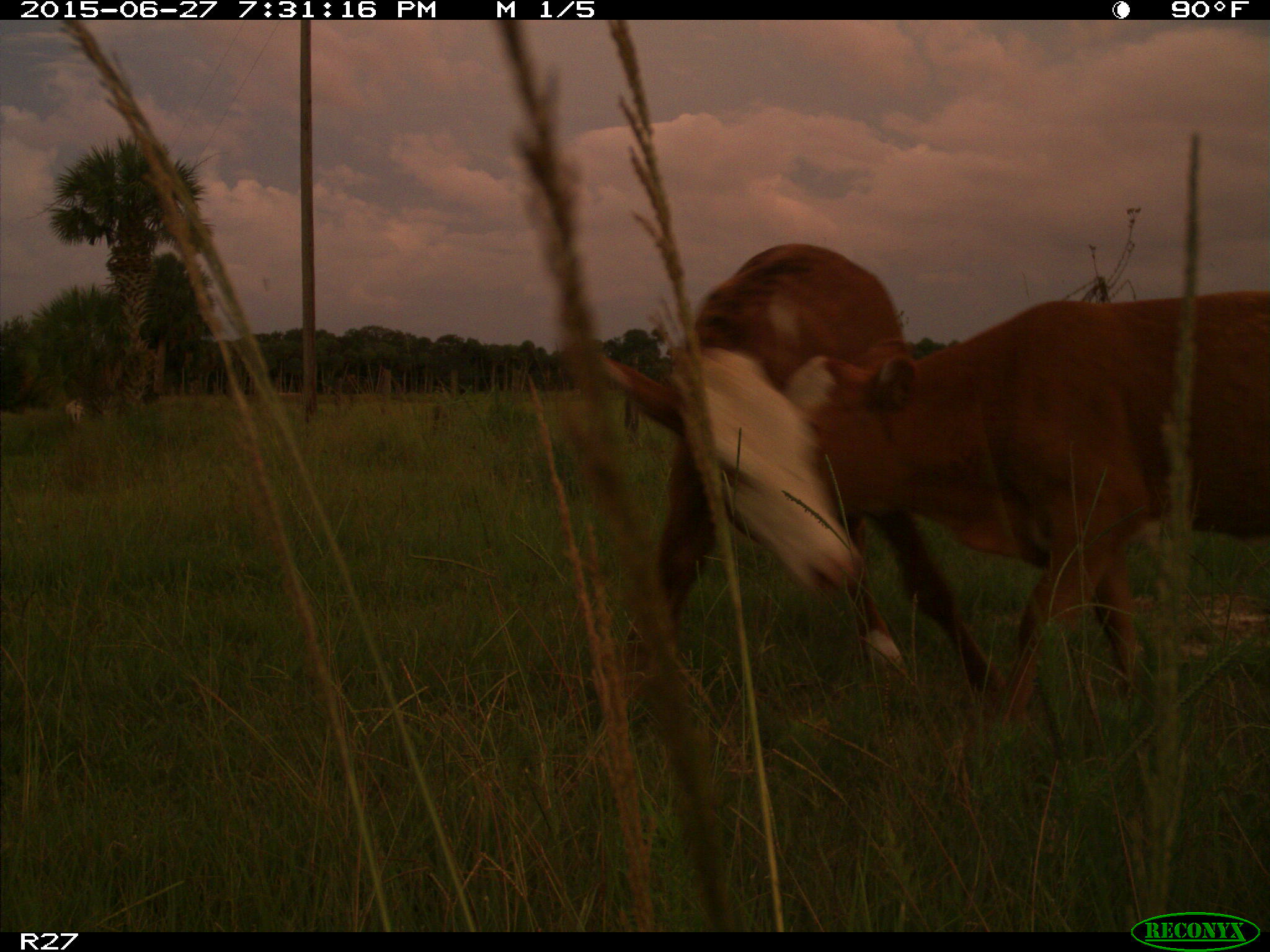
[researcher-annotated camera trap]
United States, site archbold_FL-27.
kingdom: Animalia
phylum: Chordata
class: Mammalia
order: Artiodactyla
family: Bovidae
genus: Bos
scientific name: Bos taurus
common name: domestic cow